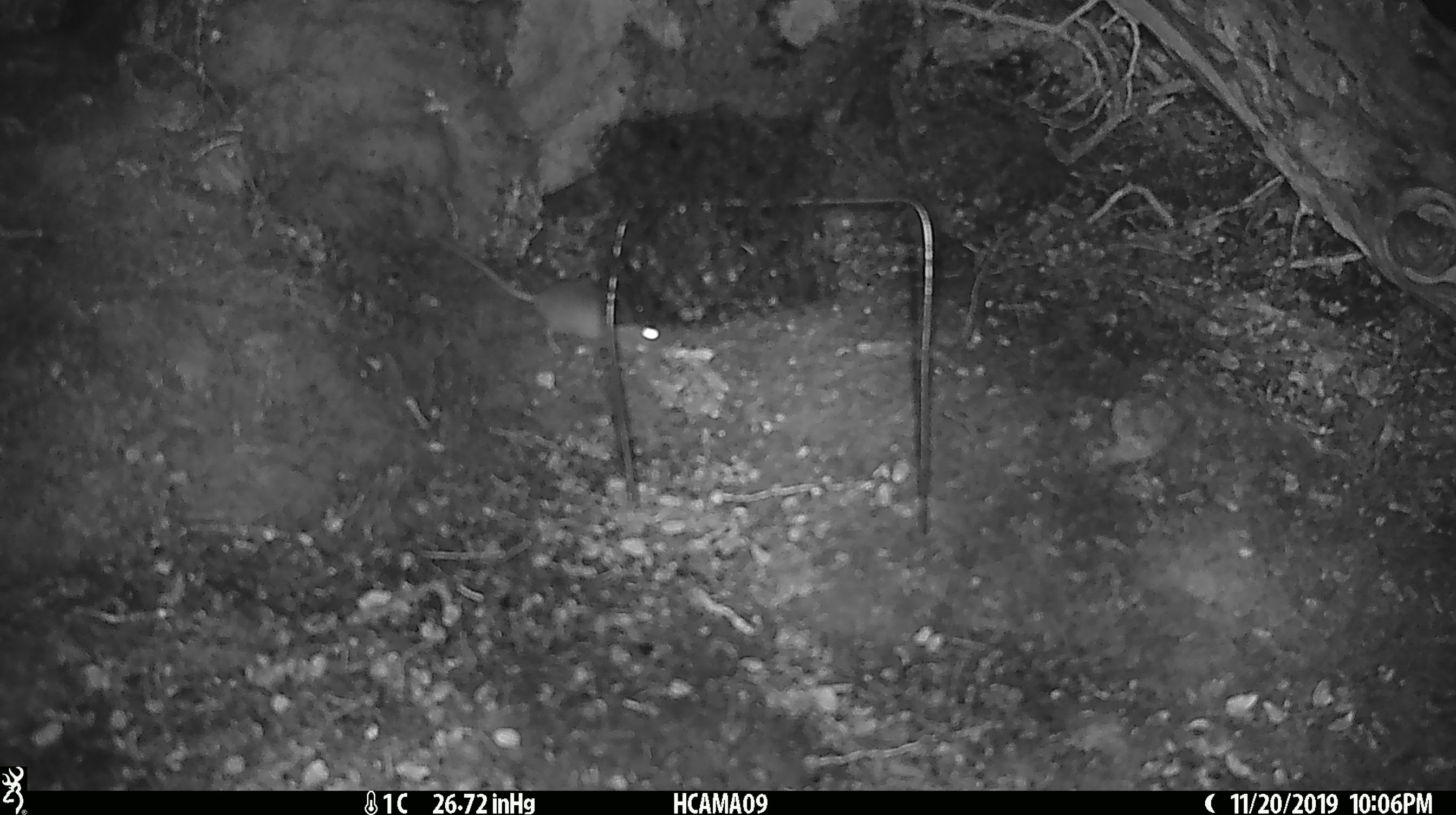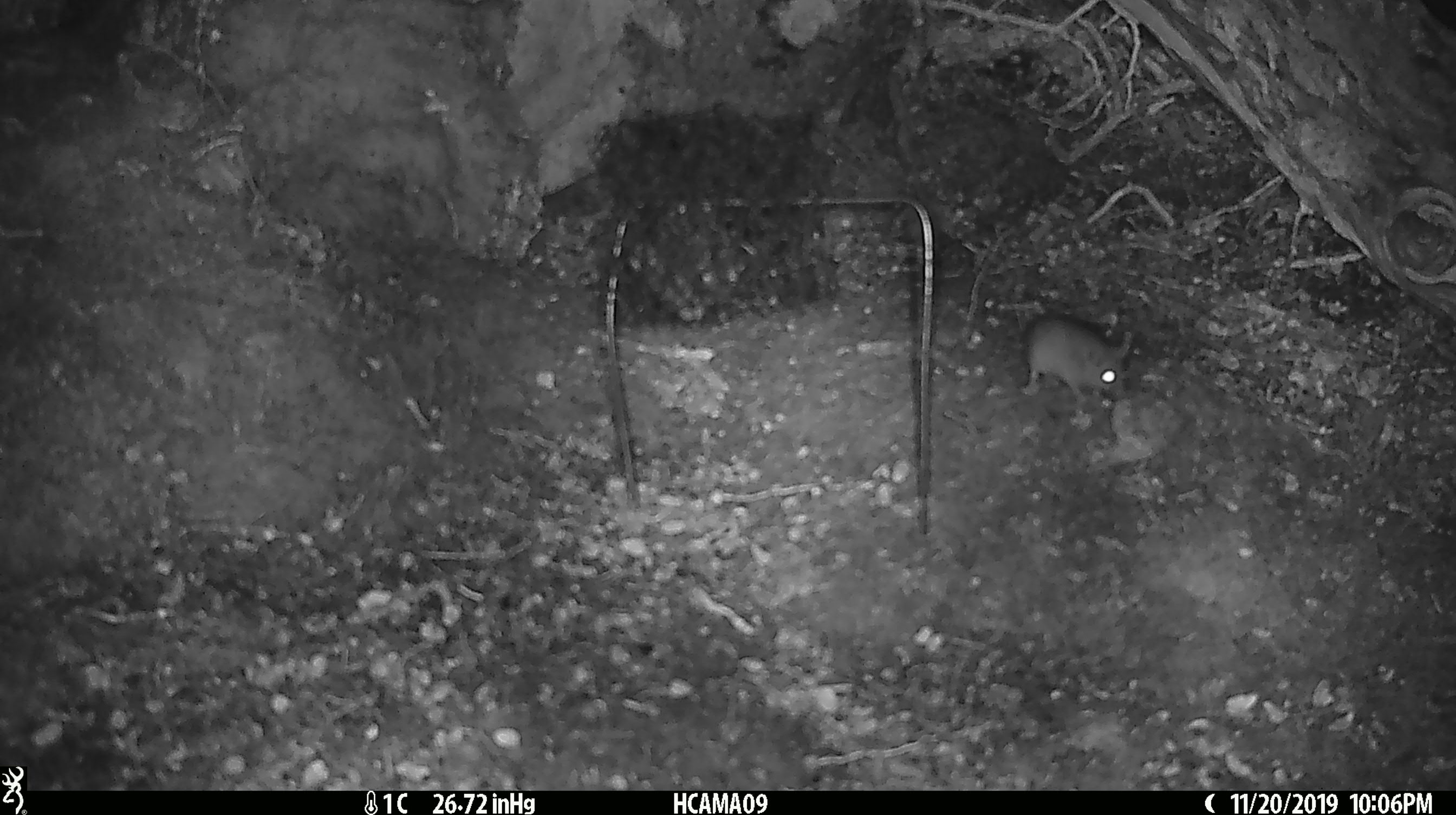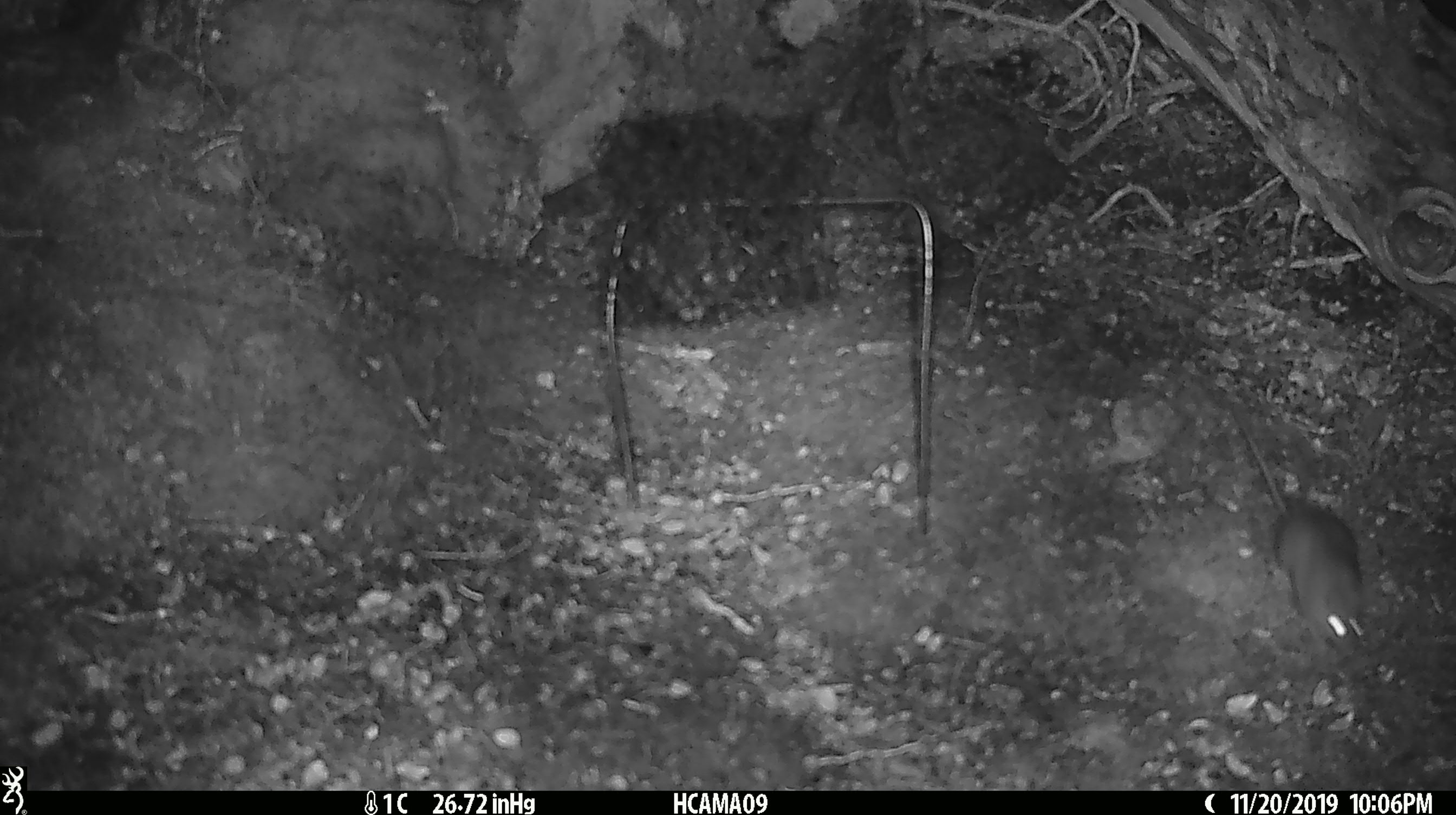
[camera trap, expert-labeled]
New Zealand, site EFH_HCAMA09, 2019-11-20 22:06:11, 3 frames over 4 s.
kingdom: Animalia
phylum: Chordata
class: Mammalia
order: Rodentia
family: Muridae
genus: Mus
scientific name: Mus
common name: mouse